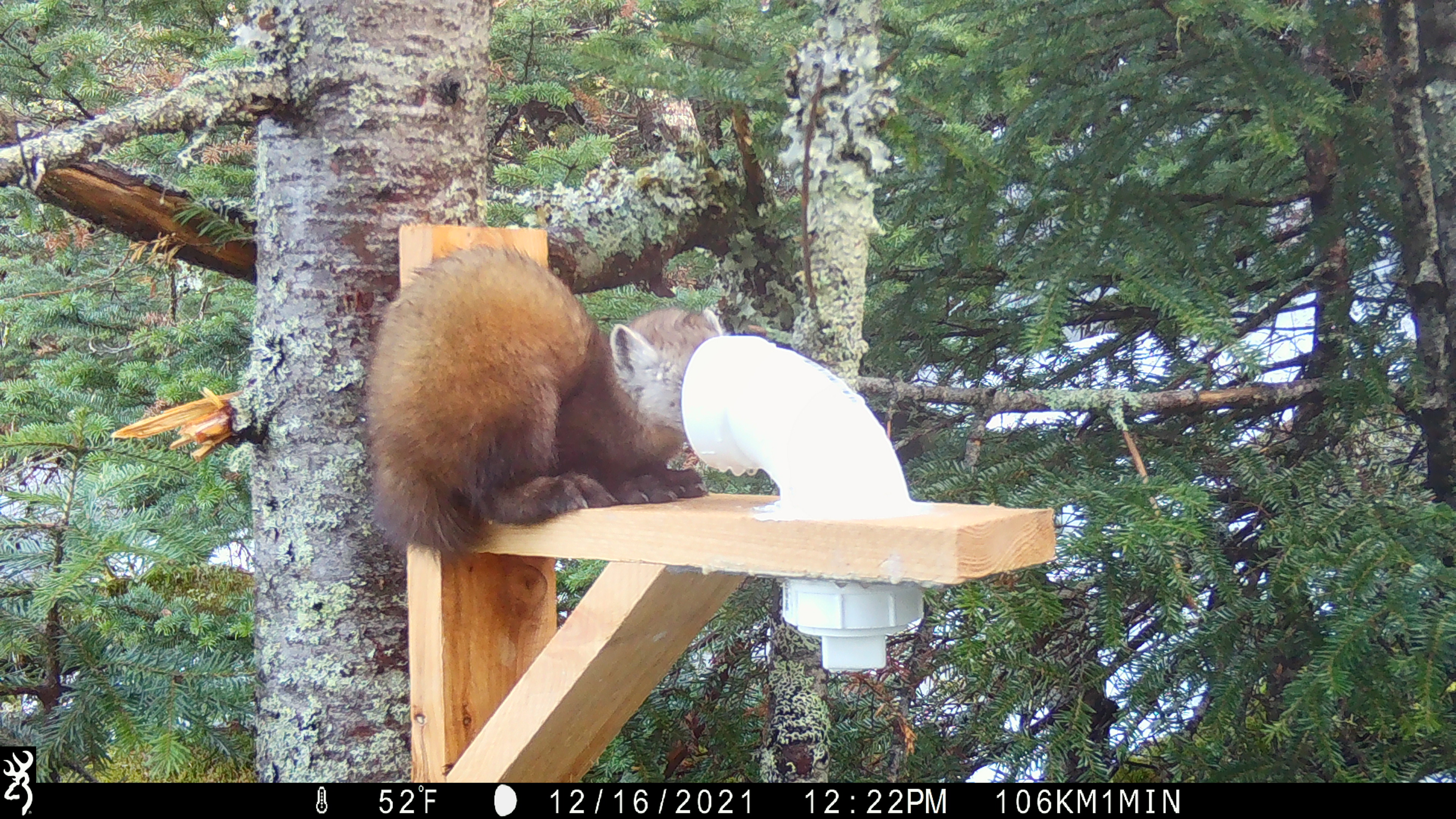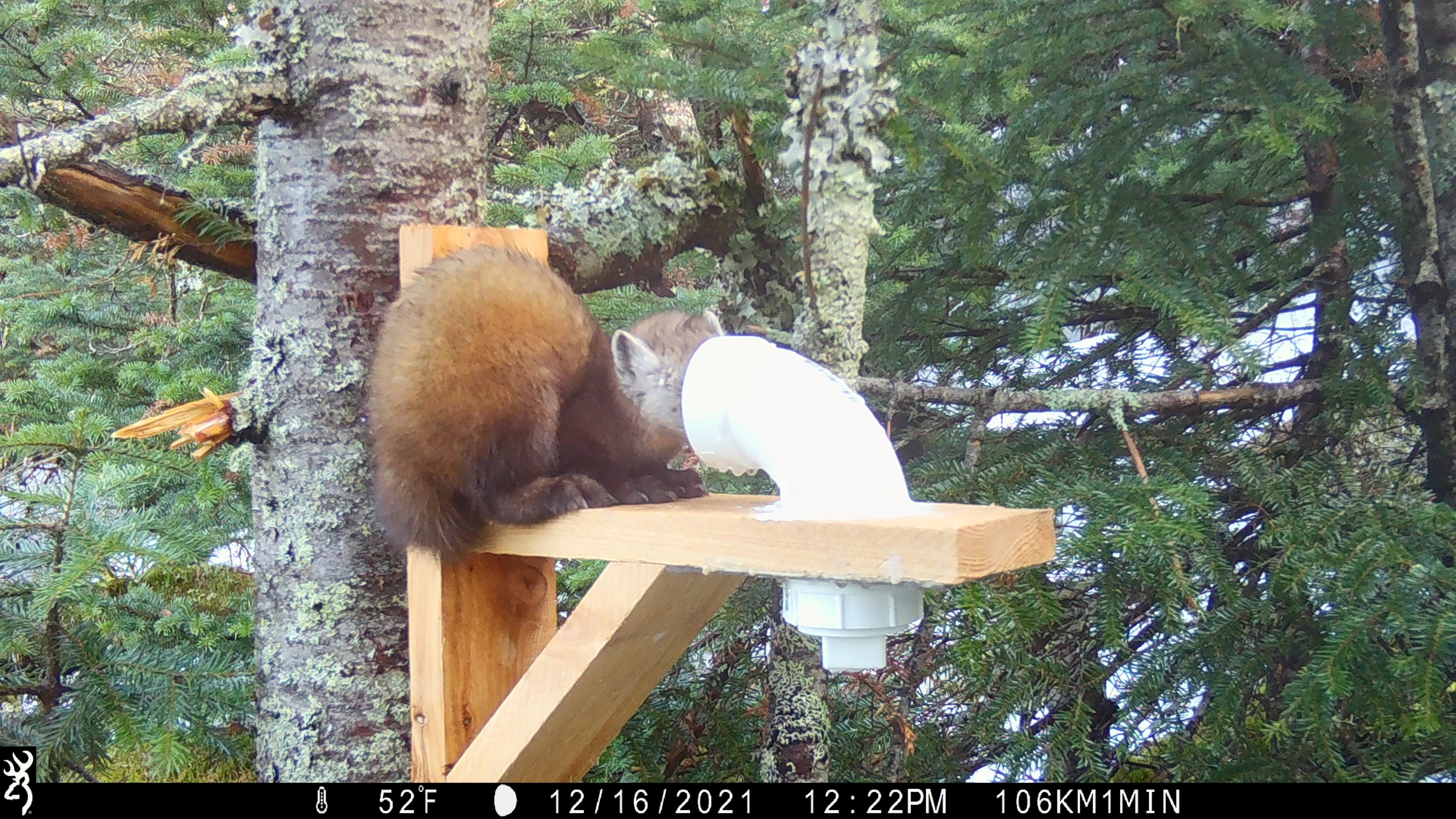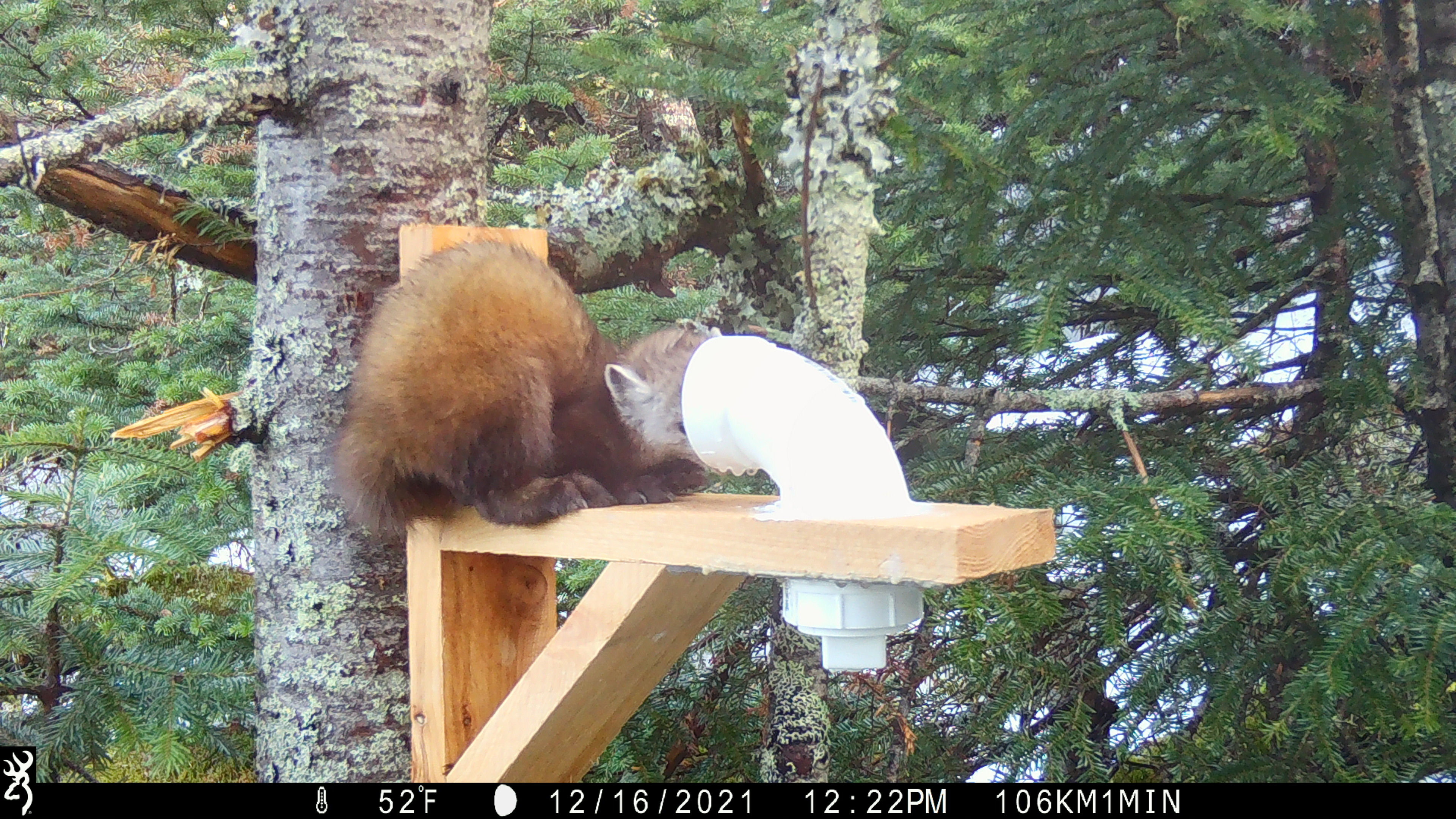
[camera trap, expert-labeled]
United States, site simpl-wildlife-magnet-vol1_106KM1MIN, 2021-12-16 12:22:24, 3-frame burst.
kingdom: Animalia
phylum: Chordata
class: Mammalia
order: Carnivora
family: Mustelidae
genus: Martes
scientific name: Martes americana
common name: american marten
American marten (Martes americana).